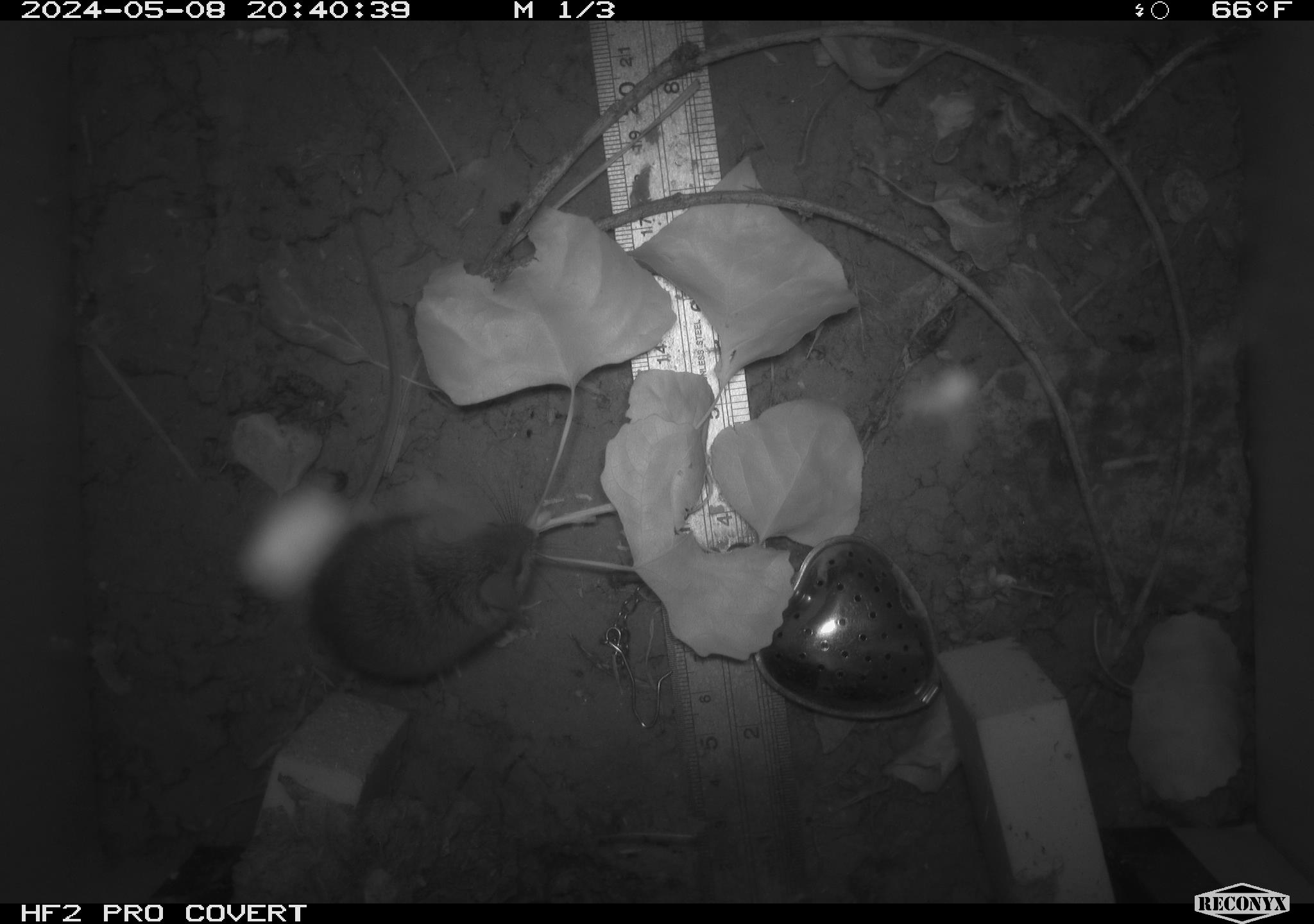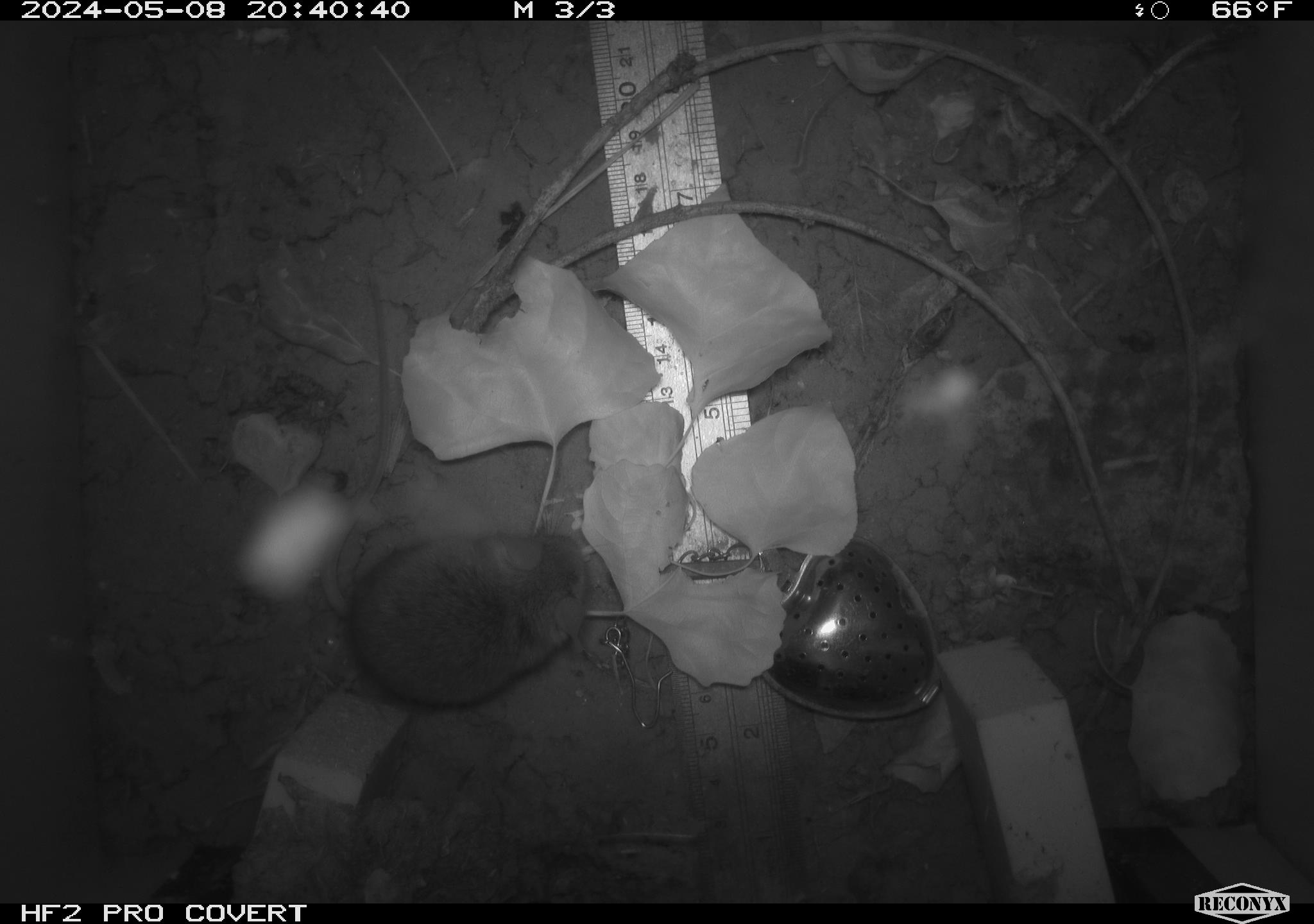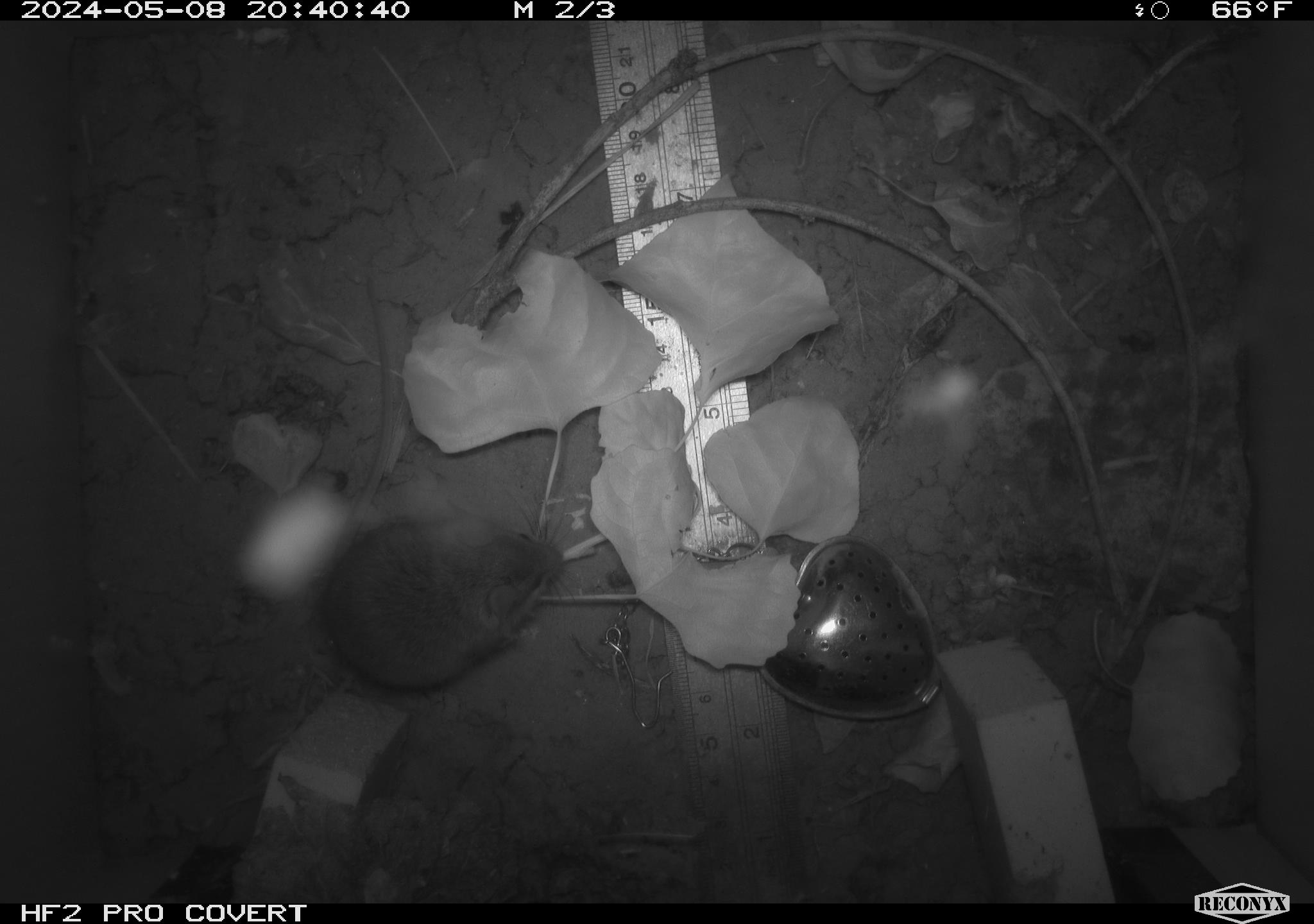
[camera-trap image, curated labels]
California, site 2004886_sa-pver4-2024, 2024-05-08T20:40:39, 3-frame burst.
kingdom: Animalia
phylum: Chordata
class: Mammalia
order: Rodentia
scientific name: Rodentia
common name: mouse species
Mouse species (Rodentia).